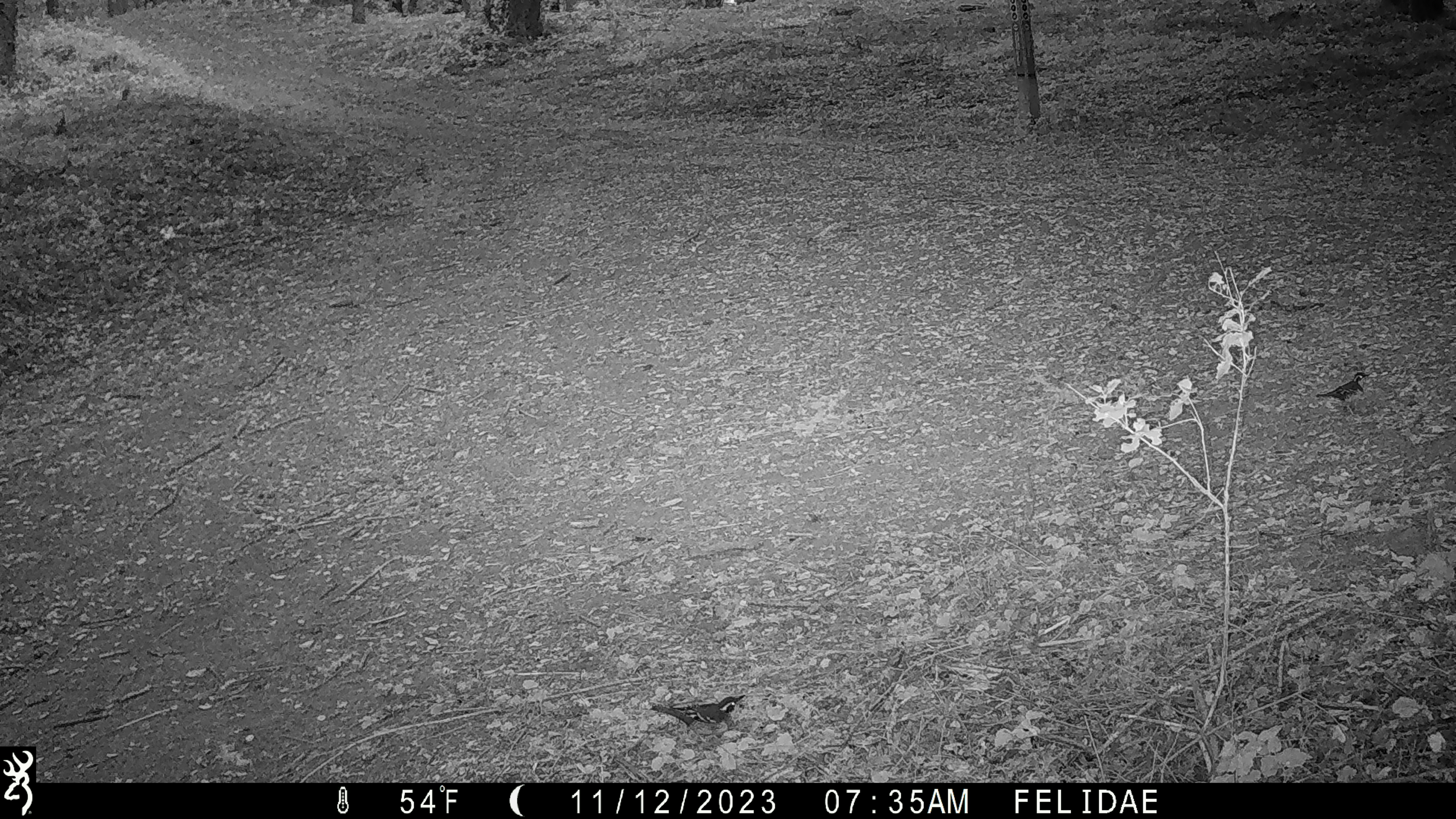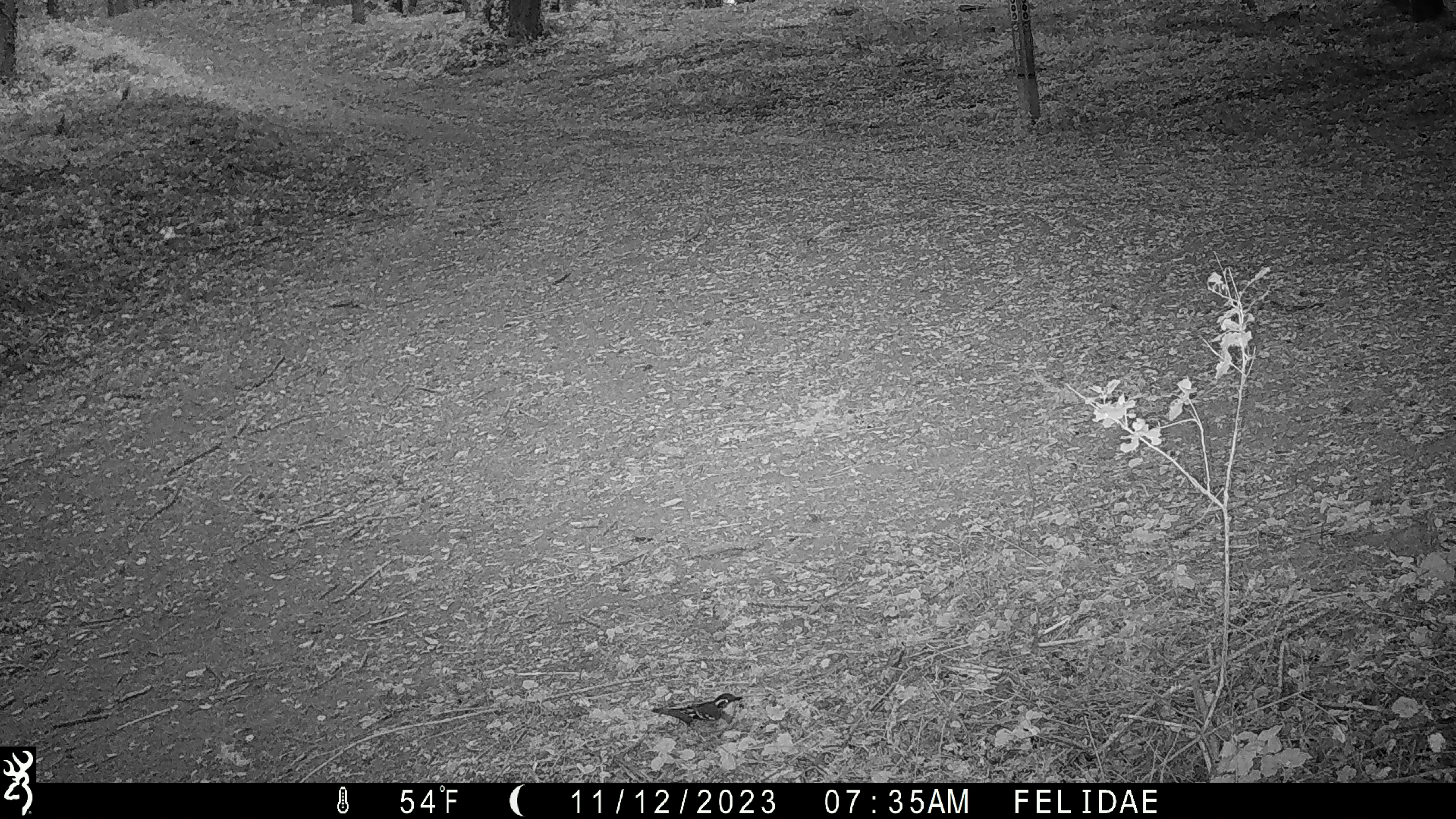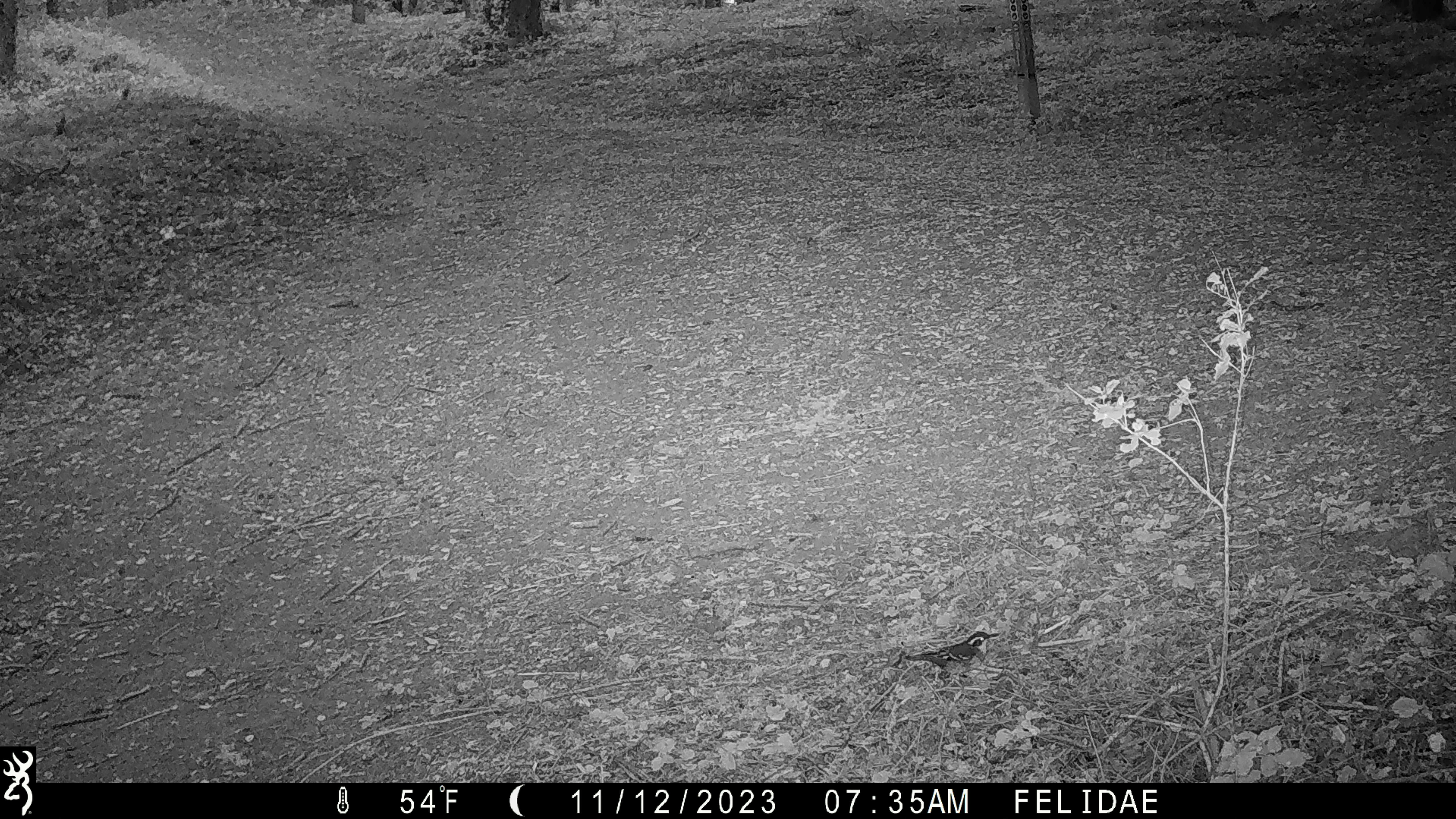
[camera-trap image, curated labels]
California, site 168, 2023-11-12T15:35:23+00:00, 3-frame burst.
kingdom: Animalia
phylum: Chordata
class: Aves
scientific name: Aves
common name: bird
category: unknown bird